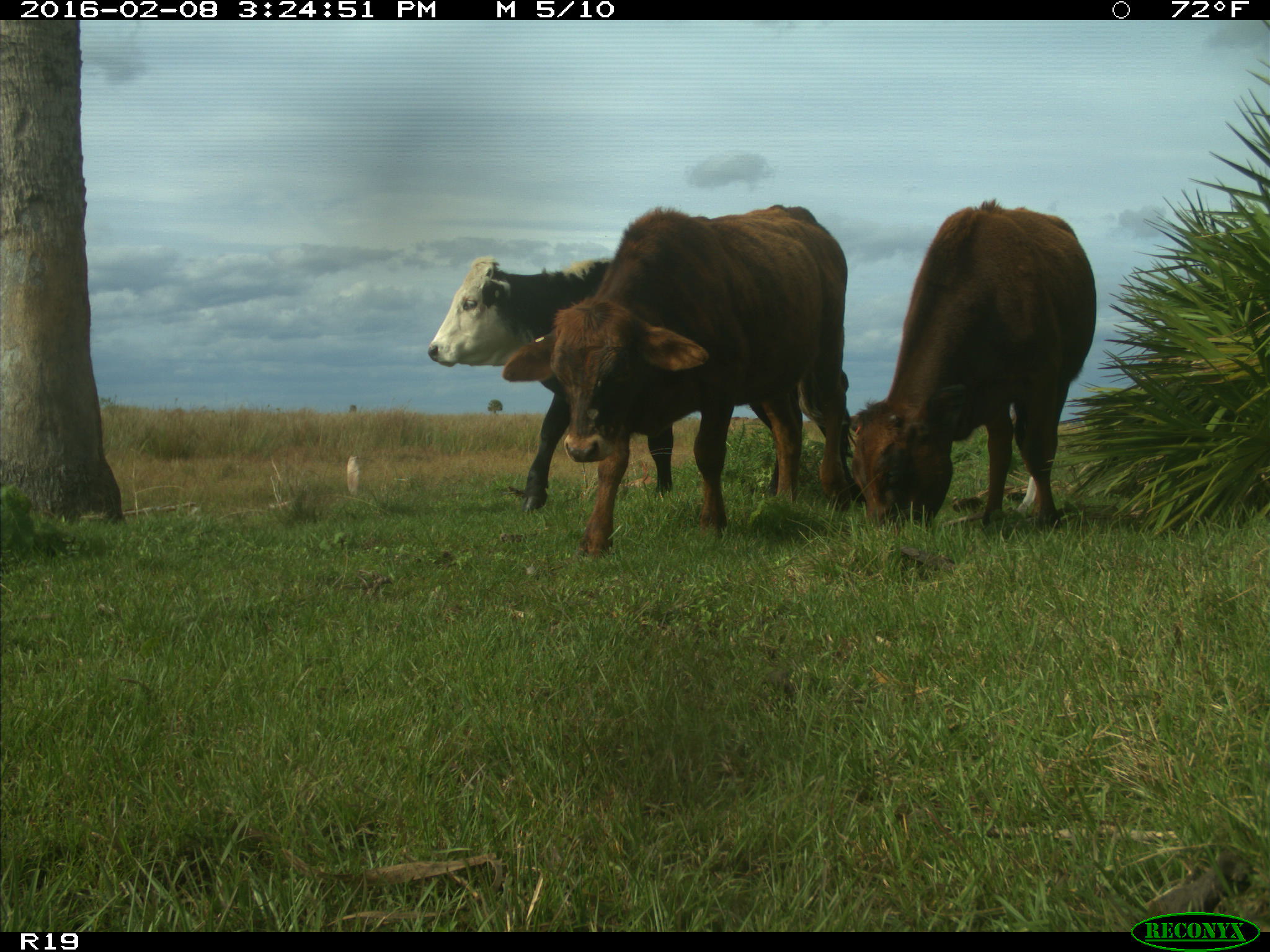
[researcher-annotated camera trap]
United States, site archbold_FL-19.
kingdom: Animalia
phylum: Chordata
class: Mammalia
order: Artiodactyla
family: Bovidae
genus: Bos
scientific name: Bos taurus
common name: domestic cow